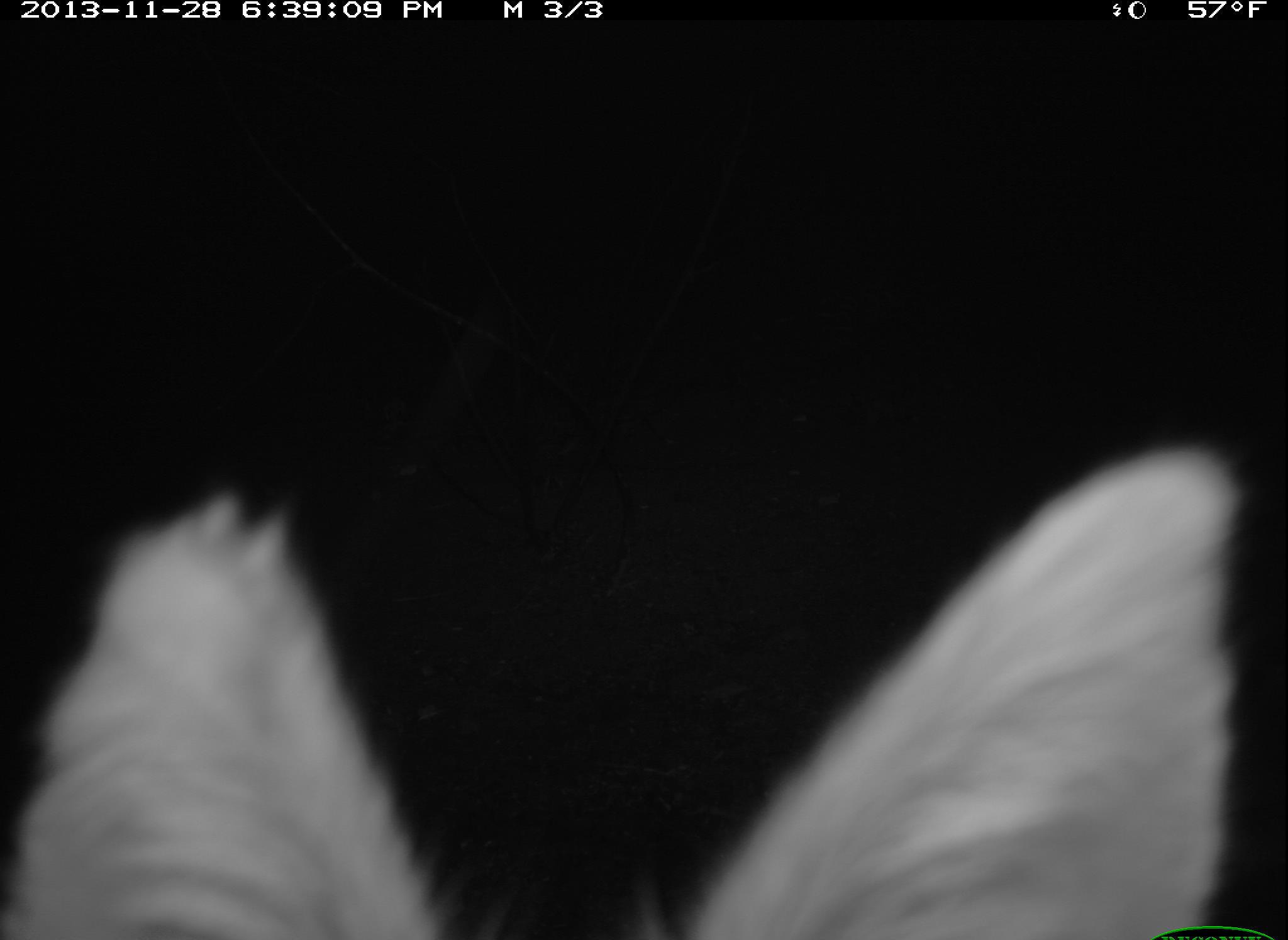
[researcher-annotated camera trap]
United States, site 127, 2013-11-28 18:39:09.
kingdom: Animalia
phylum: Chordata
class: Mammalia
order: Carnivora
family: Canidae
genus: Urocyon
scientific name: Urocyon cinereoargenteus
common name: gray fox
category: fox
Fox (gray fox) (Urocyon cinereoargenteus).